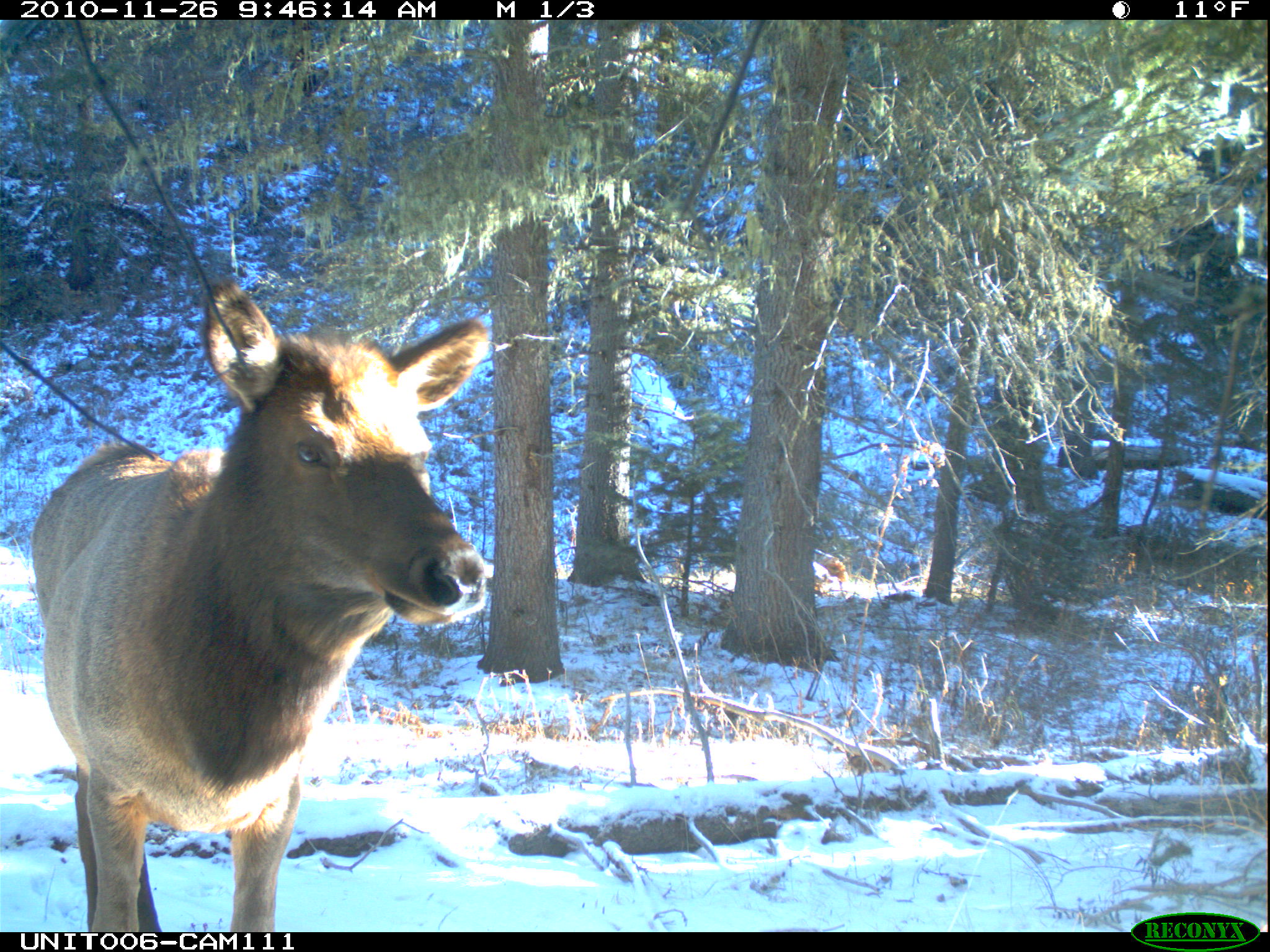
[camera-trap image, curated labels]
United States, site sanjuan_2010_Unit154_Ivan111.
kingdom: Animalia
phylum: Chordata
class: Mammalia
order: Artiodactyla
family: Cervidae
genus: Cervus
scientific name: Cervus elaphus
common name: red deer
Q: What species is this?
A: Cervus elaphus (red deer).